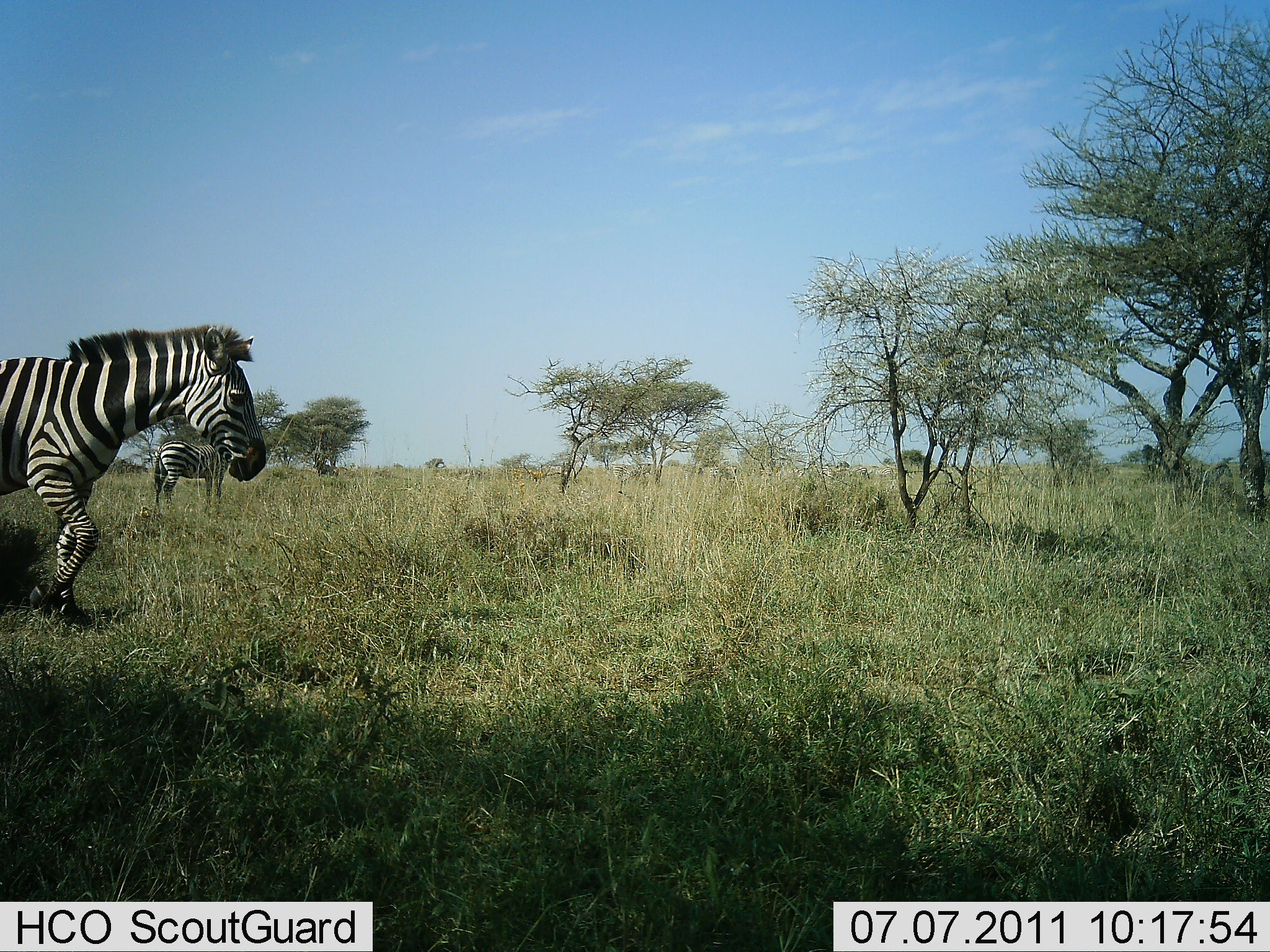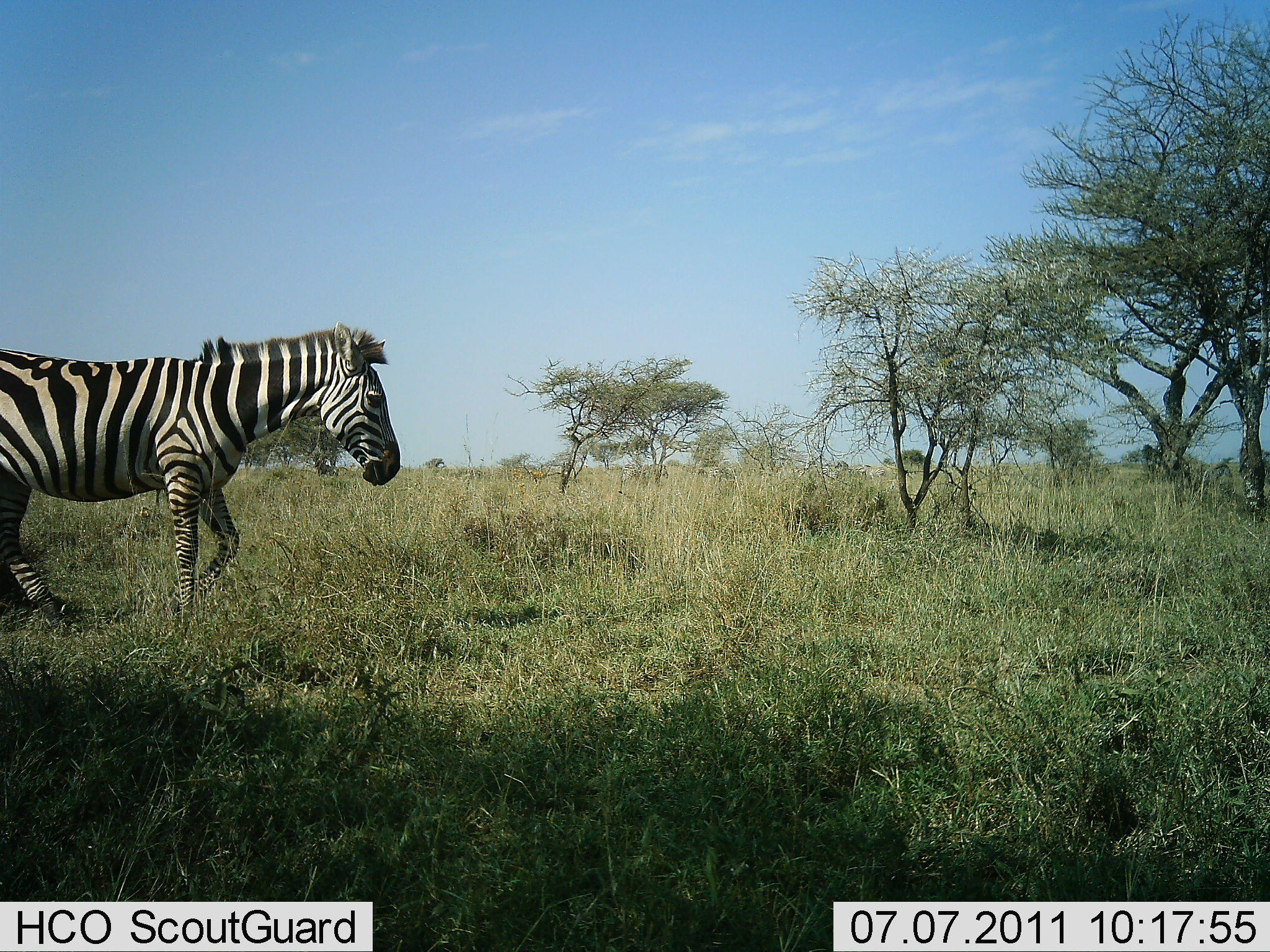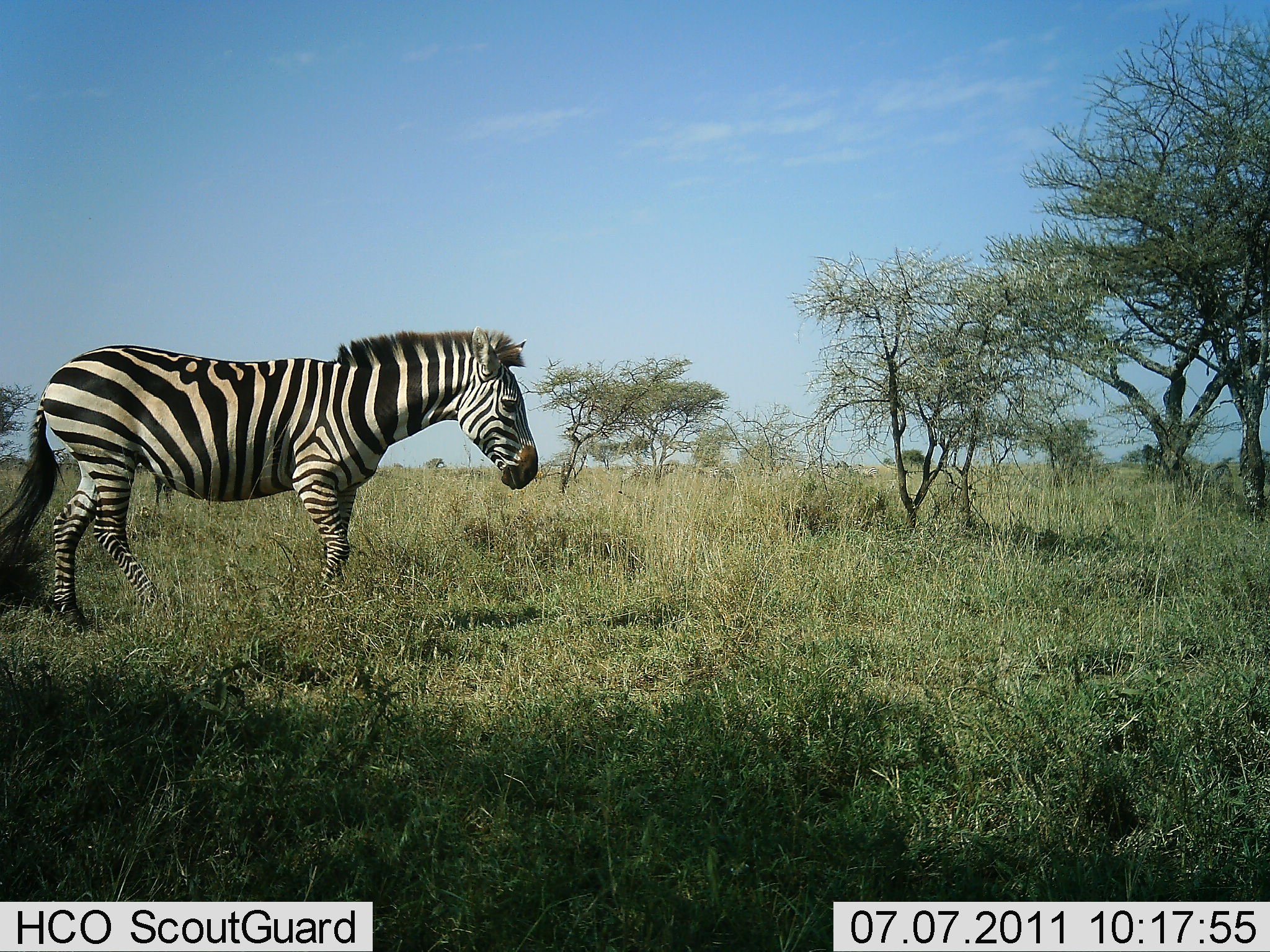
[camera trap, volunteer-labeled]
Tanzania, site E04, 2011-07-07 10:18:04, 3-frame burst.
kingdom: Animalia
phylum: Chordata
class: Mammalia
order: Perissodactyla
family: Equidae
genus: Equus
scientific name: Equus quagga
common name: plains zebra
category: zebra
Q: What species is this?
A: Zebra (plains zebra) (Equus quagga).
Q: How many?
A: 2.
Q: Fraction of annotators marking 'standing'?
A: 47%.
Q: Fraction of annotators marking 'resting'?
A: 0%.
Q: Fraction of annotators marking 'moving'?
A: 93%.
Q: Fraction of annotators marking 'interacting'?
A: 0%.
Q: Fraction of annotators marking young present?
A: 0%.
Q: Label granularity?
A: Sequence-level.